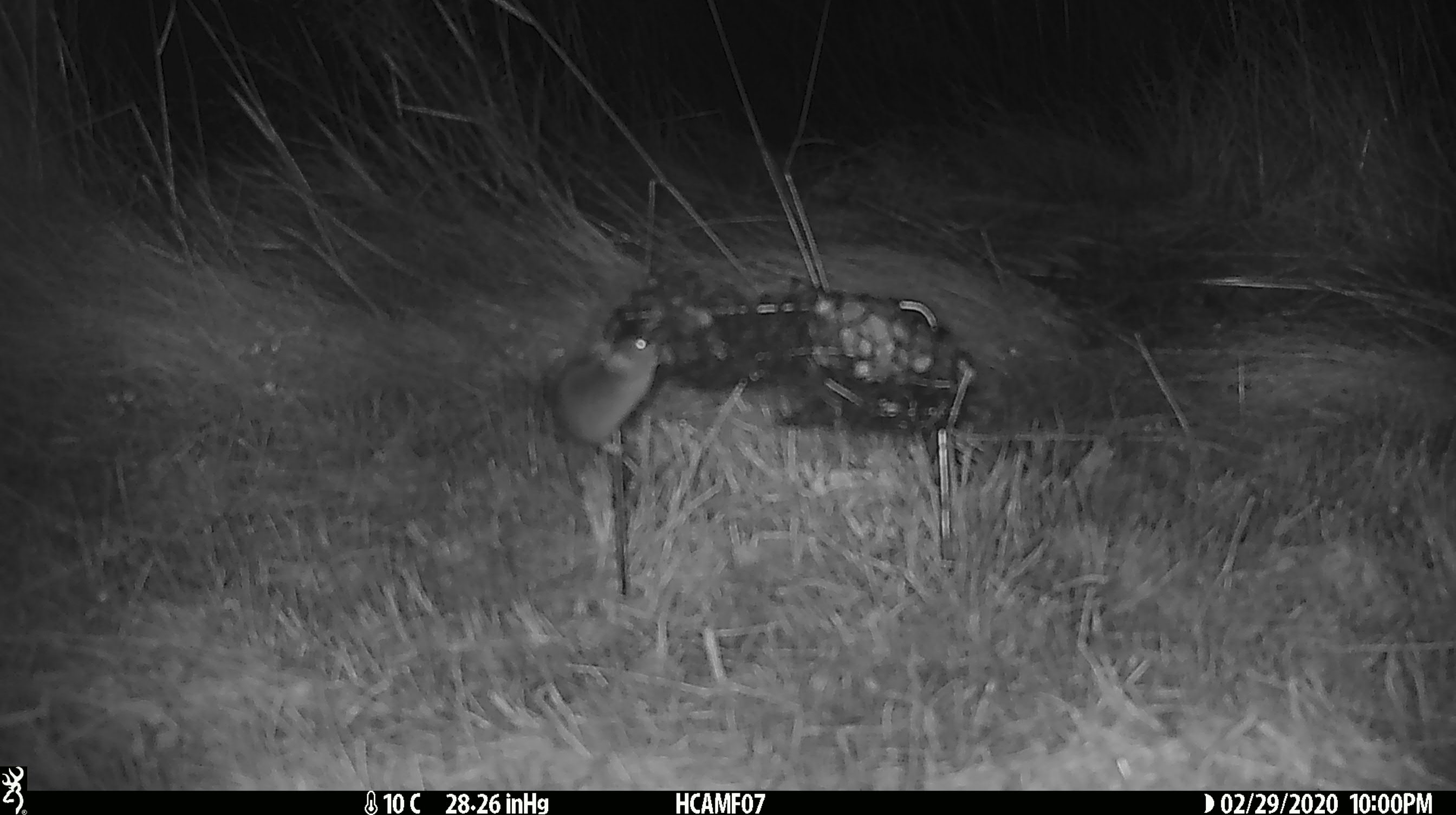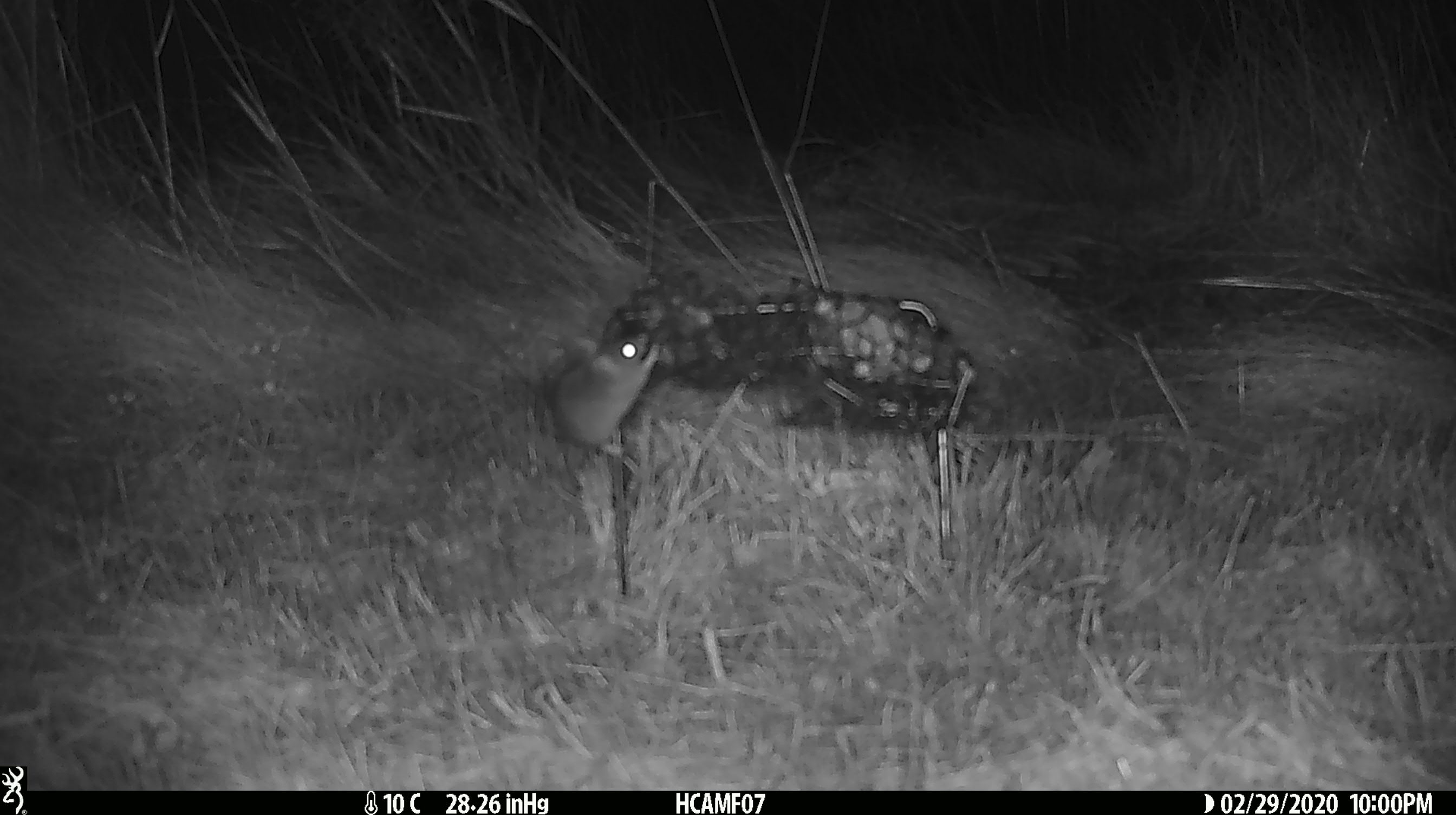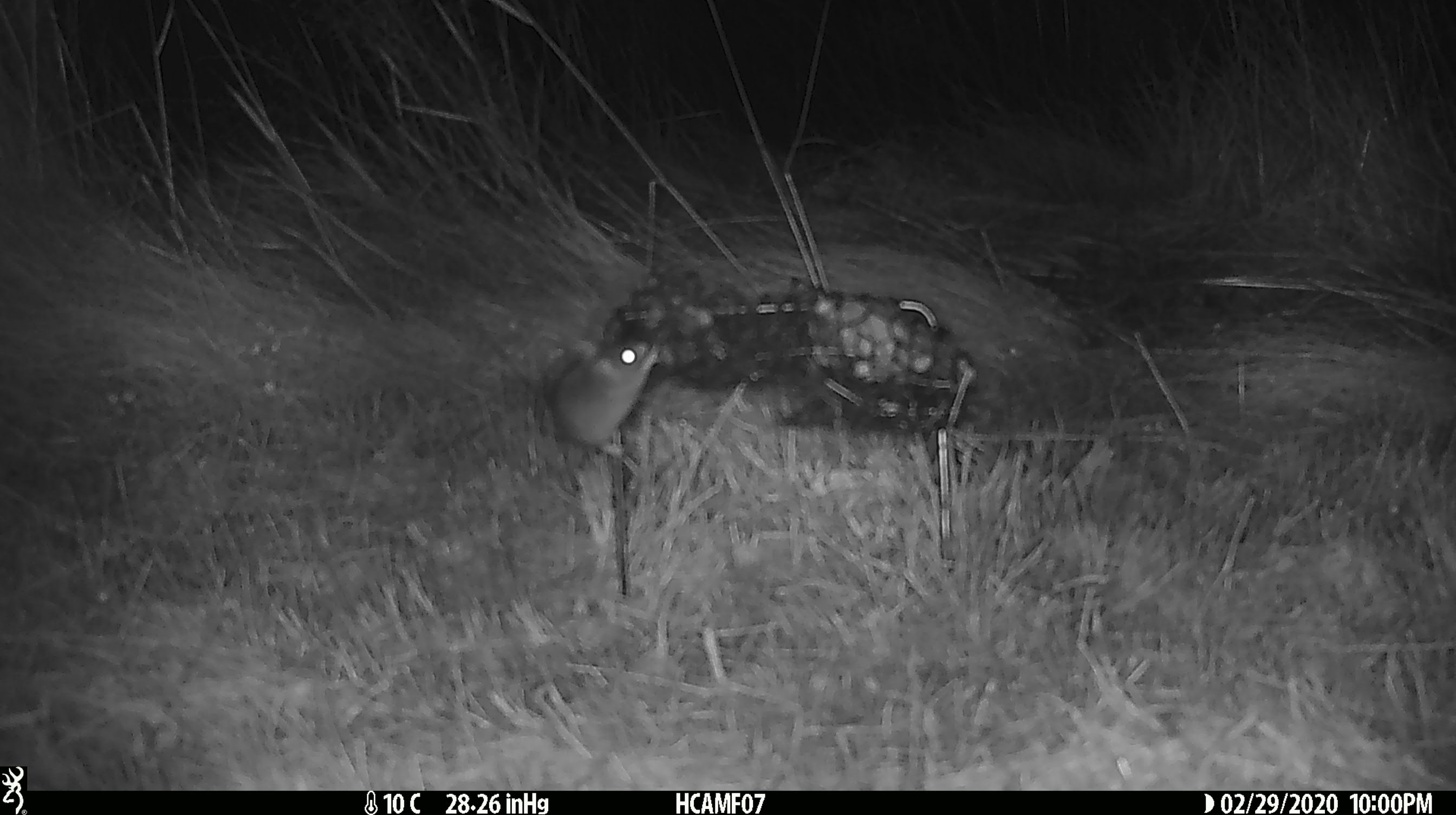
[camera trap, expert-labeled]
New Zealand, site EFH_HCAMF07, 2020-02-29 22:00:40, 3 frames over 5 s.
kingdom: Animalia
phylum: Chordata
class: Mammalia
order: Rodentia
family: Muridae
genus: Mus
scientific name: Mus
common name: mouse